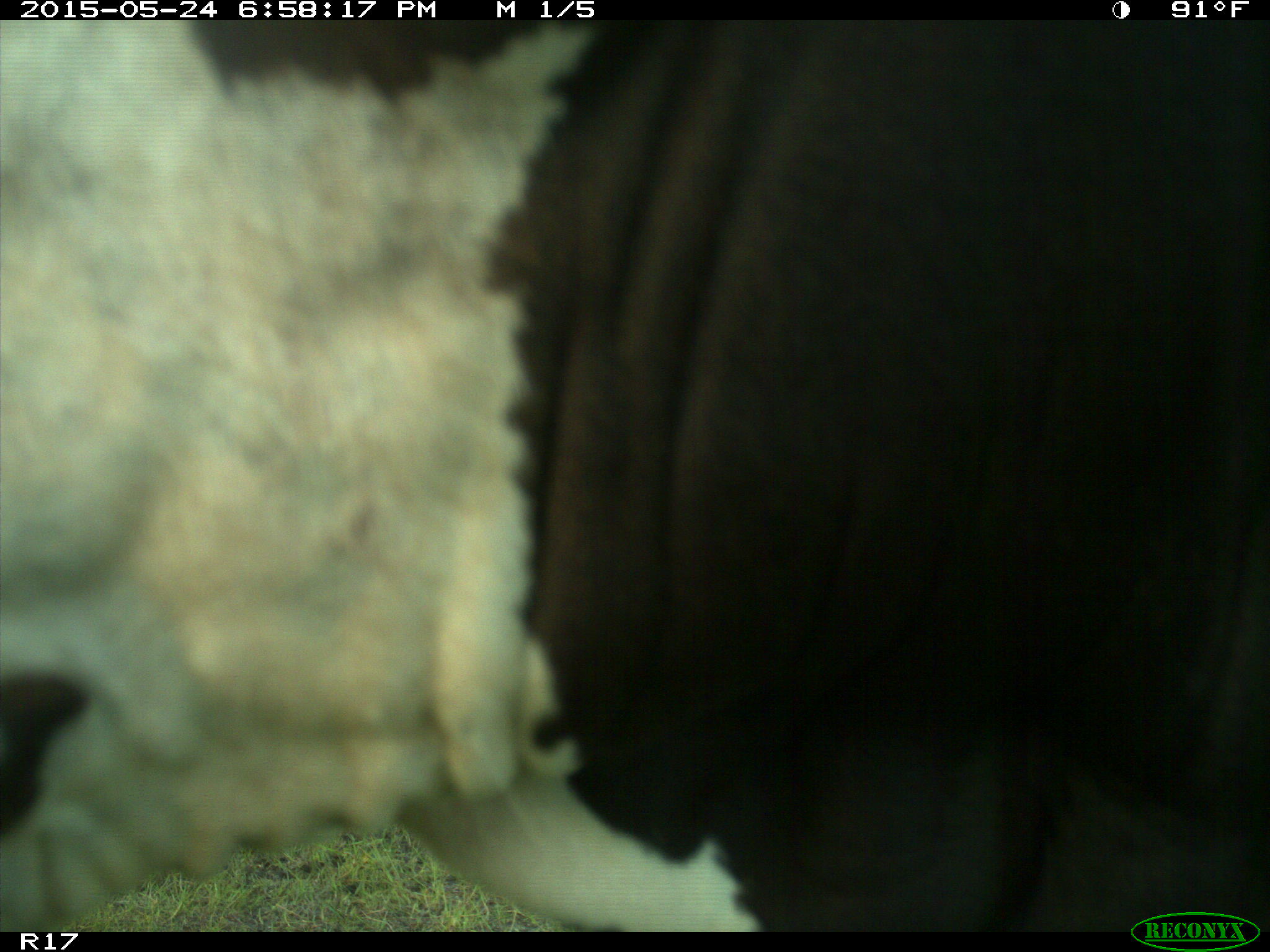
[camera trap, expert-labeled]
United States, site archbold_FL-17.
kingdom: Animalia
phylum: Chordata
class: Mammalia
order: Artiodactyla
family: Bovidae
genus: Bos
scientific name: Bos taurus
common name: domestic cow